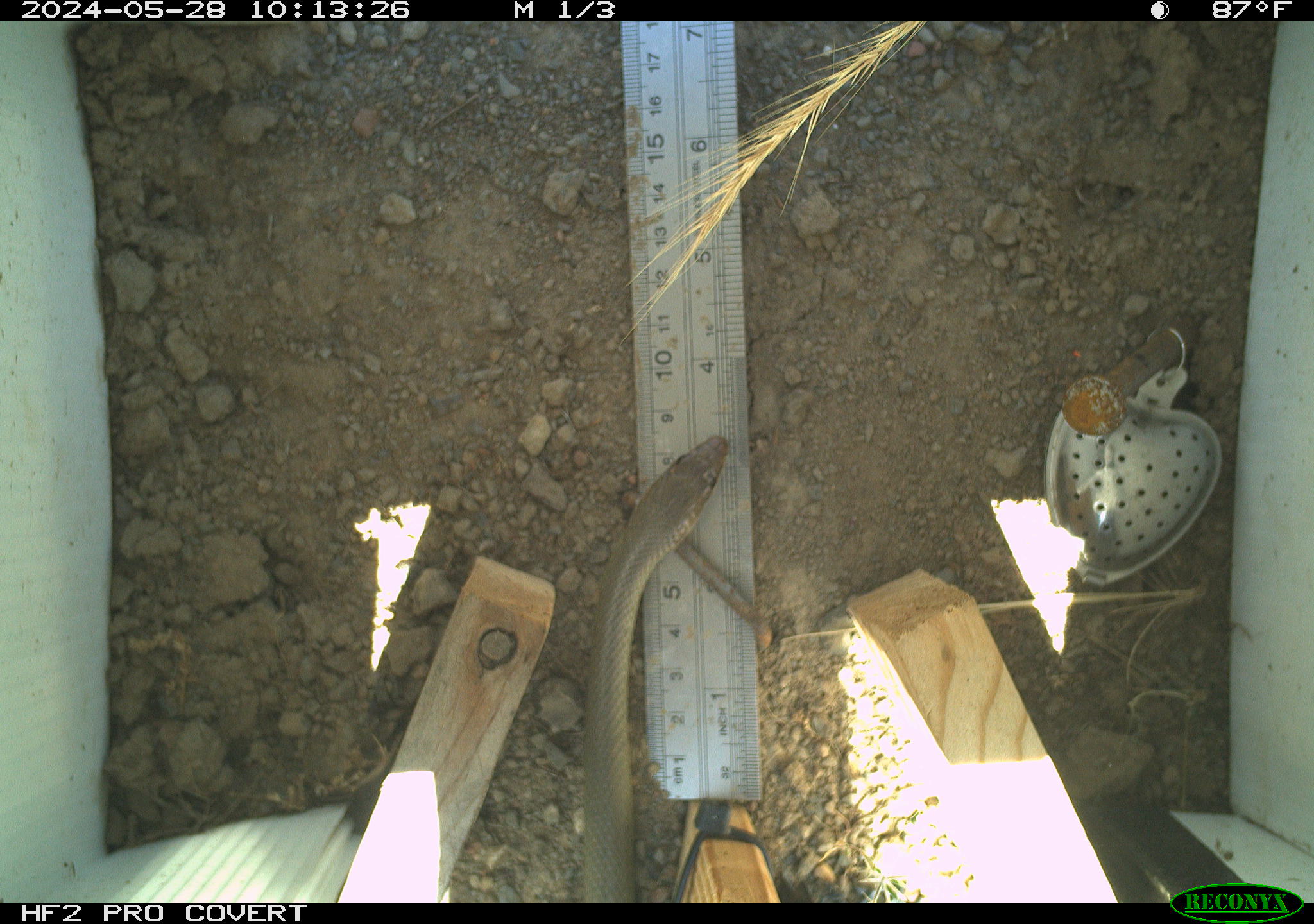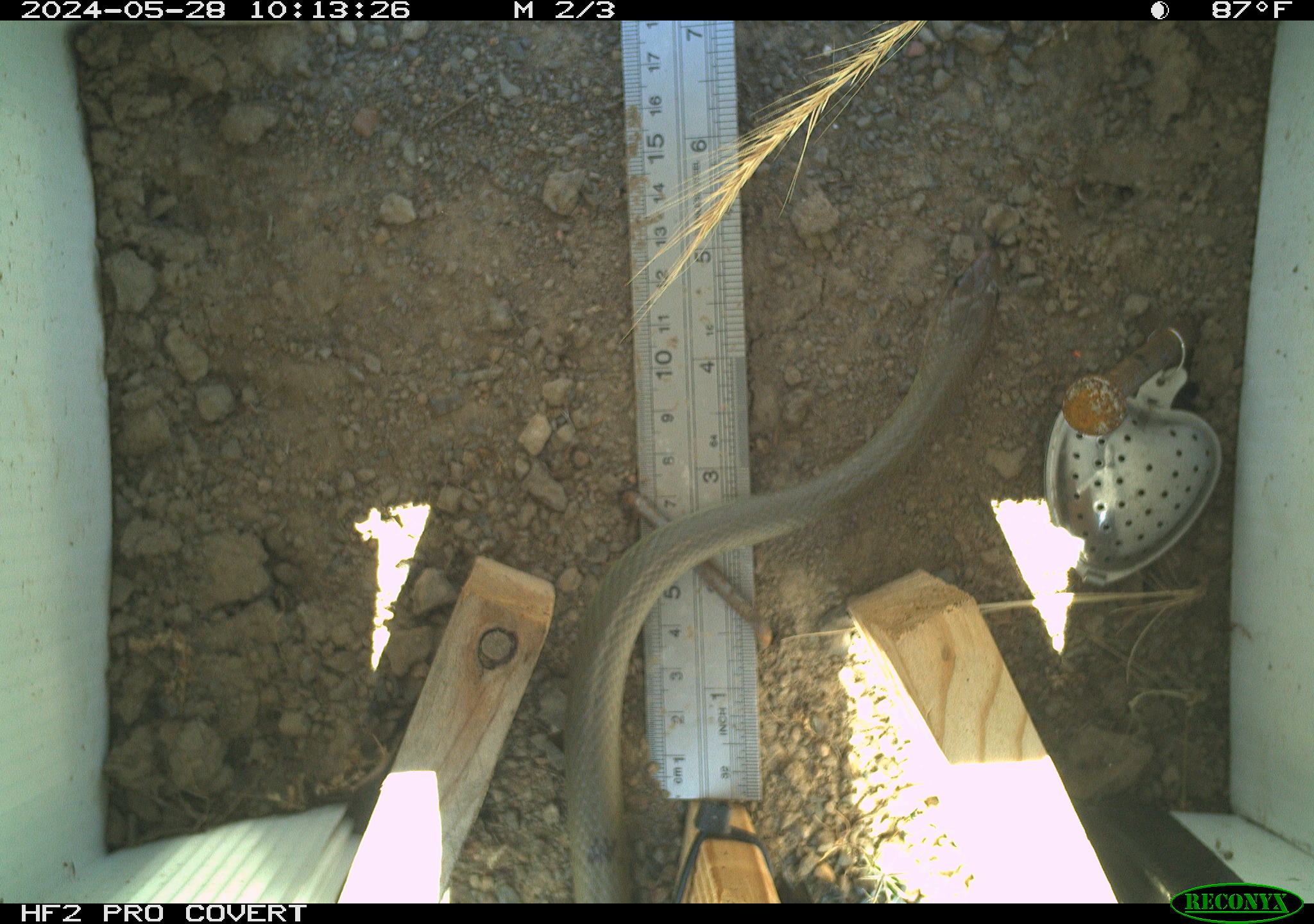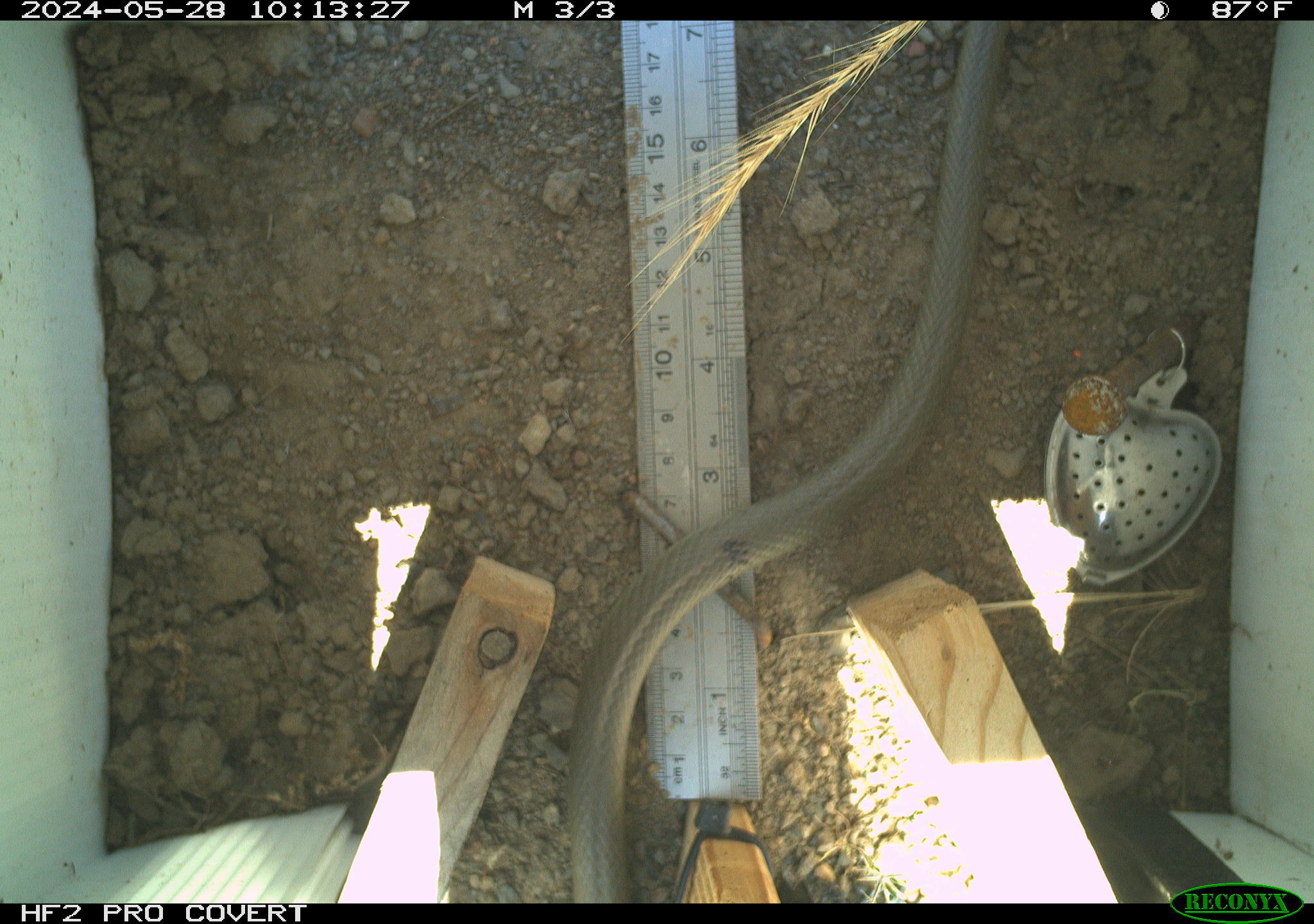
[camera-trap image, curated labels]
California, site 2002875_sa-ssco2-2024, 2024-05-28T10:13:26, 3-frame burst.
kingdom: Animalia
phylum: Chordata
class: Reptilia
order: Squamata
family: Colubridae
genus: Coluber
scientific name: Coluber constrictor mormon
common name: western yellow-bellied racer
Western yellow-bellied racer (Coluber constrictor mormon).